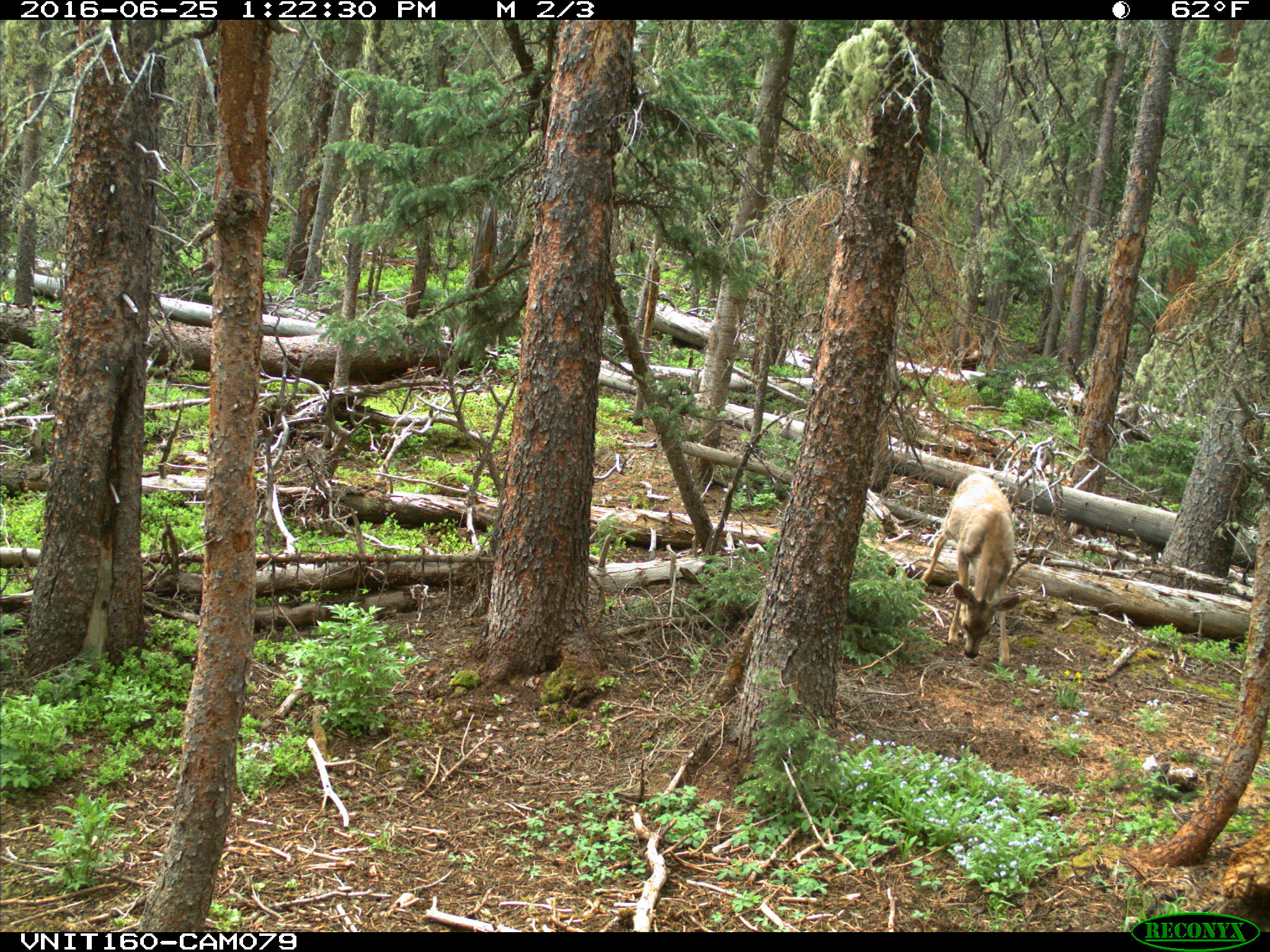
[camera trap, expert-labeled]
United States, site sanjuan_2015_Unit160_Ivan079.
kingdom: Animalia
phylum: Chordata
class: Mammalia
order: Artiodactyla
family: Cervidae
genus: Odocoileus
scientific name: Odocoileus hemionus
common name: mule deer